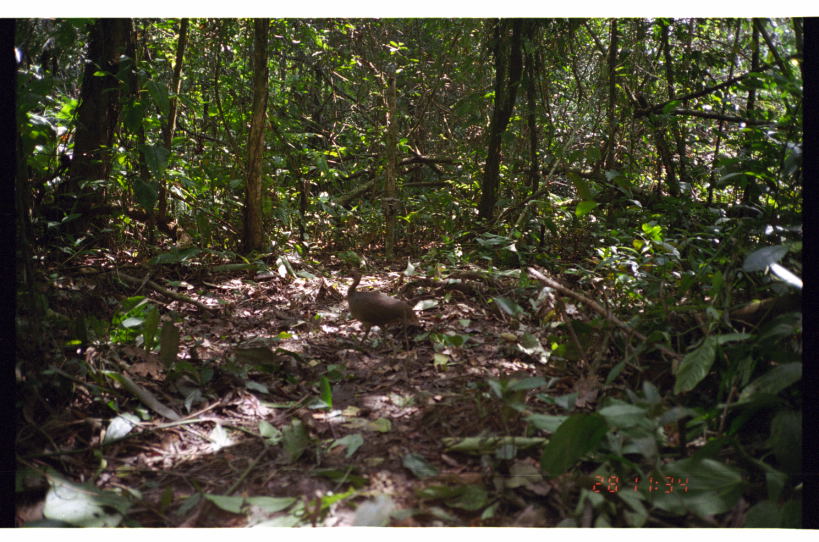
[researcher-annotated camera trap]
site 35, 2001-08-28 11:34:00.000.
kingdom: Animalia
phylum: Chordata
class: Aves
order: Tinamiformes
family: Tinamidae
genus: Tinamus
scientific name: Tinamus major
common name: great tinamou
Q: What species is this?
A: Tinamus major (great tinamou).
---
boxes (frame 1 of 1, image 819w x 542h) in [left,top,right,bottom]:
tinamus major: [343,269,420,351]